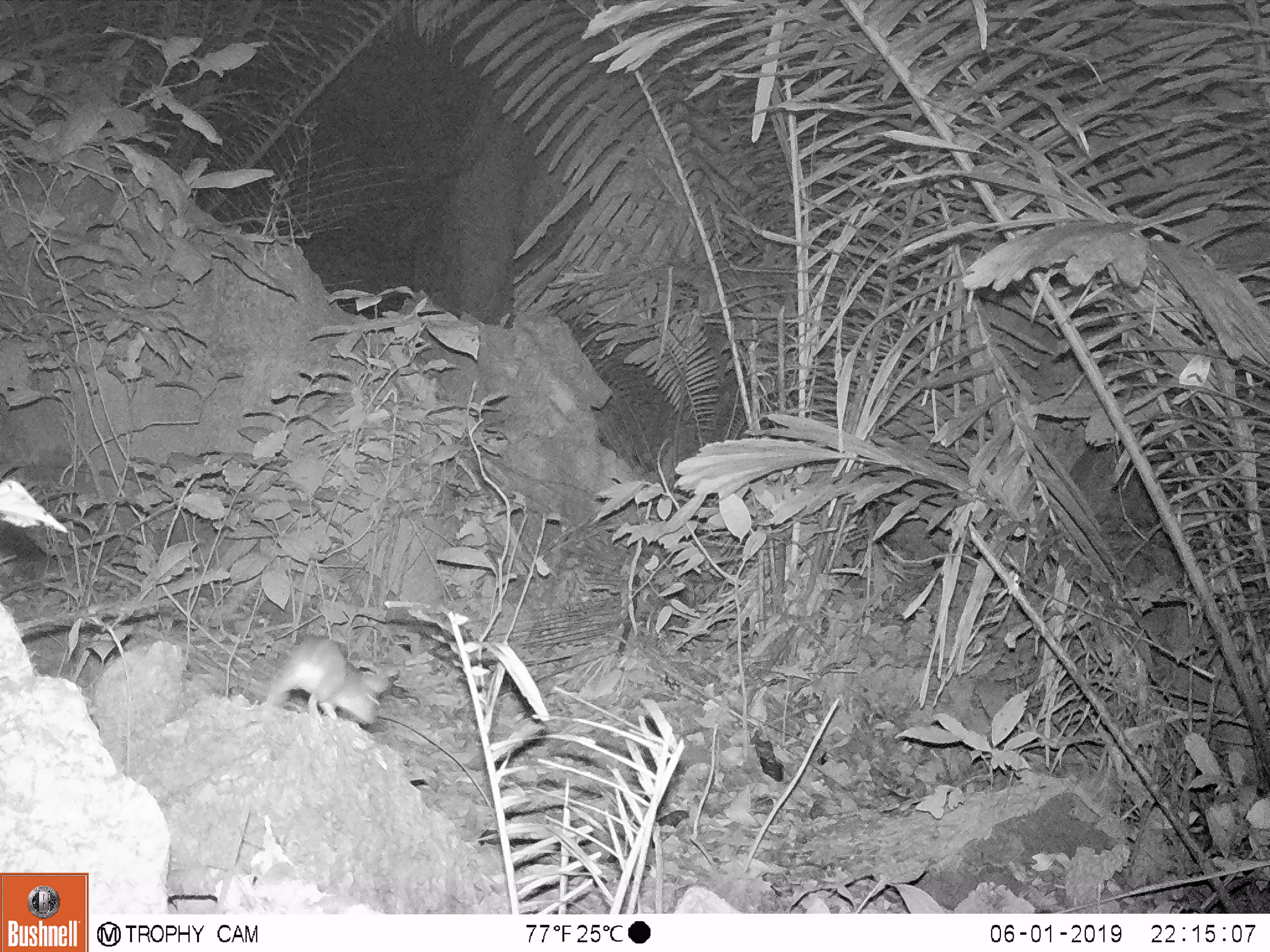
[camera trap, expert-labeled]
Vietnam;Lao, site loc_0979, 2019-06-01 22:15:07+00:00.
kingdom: Animalia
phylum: Chordata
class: Mammalia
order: Rodentia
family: Muridae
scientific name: Muridae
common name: old-world mice and rats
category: unidentified murid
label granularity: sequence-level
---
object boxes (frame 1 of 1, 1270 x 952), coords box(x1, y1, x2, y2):
unidentified murid: box(261, 635, 388, 726)